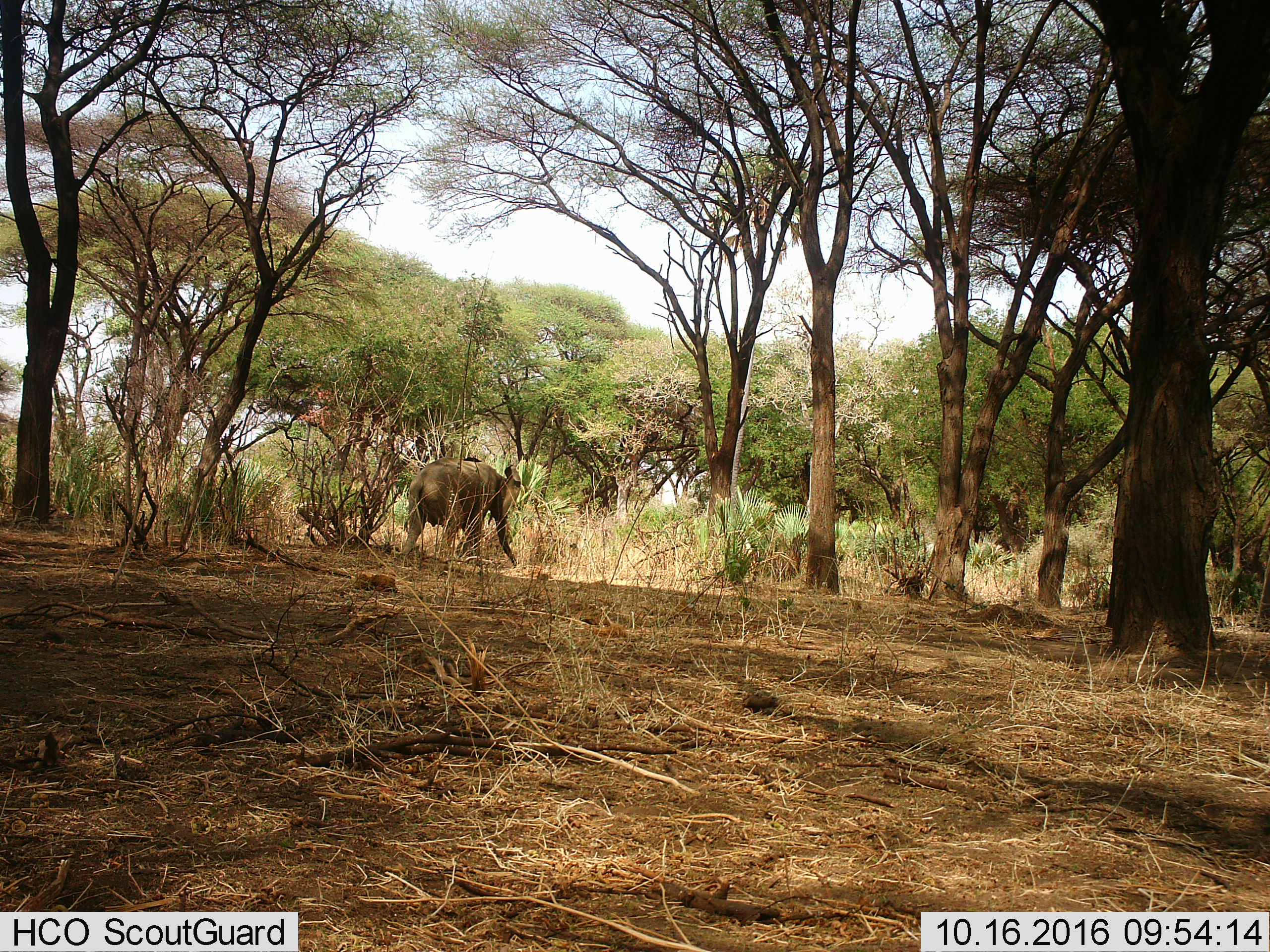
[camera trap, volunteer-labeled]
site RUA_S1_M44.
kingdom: Animalia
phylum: Chordata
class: Mammalia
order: Proboscidea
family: Elephantidae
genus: Loxodonta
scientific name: Loxodonta africana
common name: african bush elephant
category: elephant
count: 1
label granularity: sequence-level